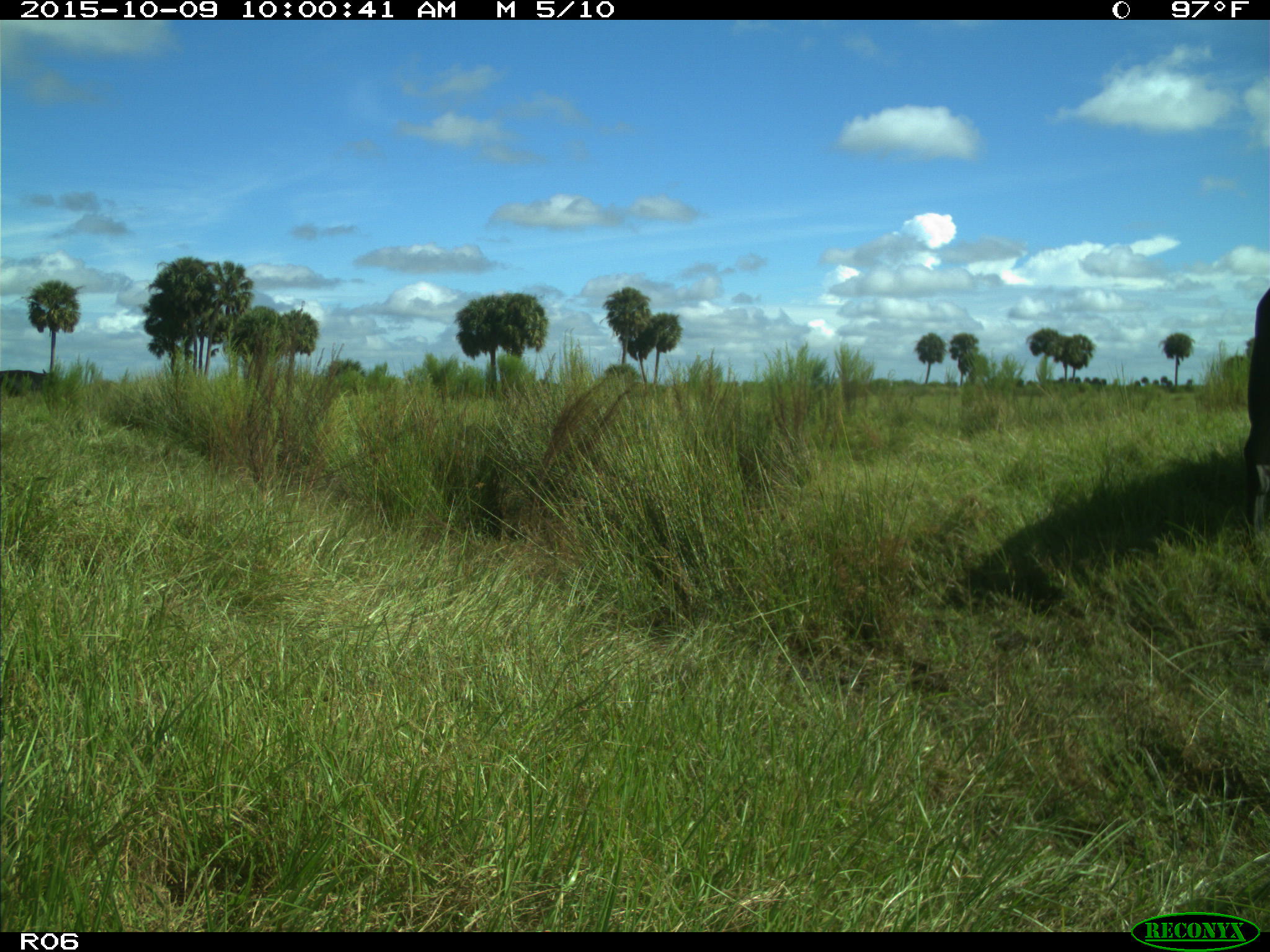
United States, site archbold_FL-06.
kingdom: Animalia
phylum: Chordata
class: Mammalia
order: Artiodactyla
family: Bovidae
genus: Bos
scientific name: Bos taurus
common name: domestic cow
Bos taurus (domestic cow).